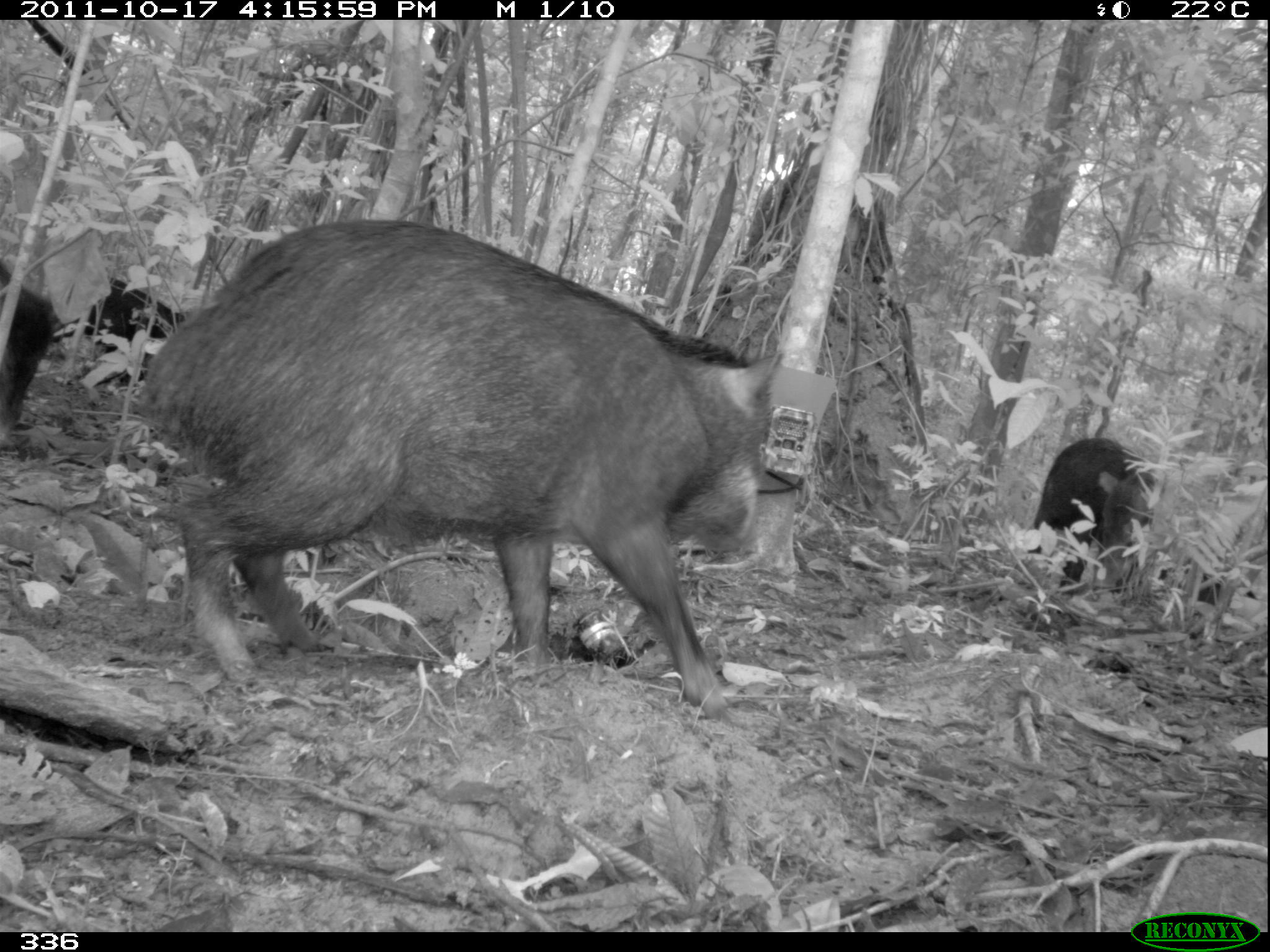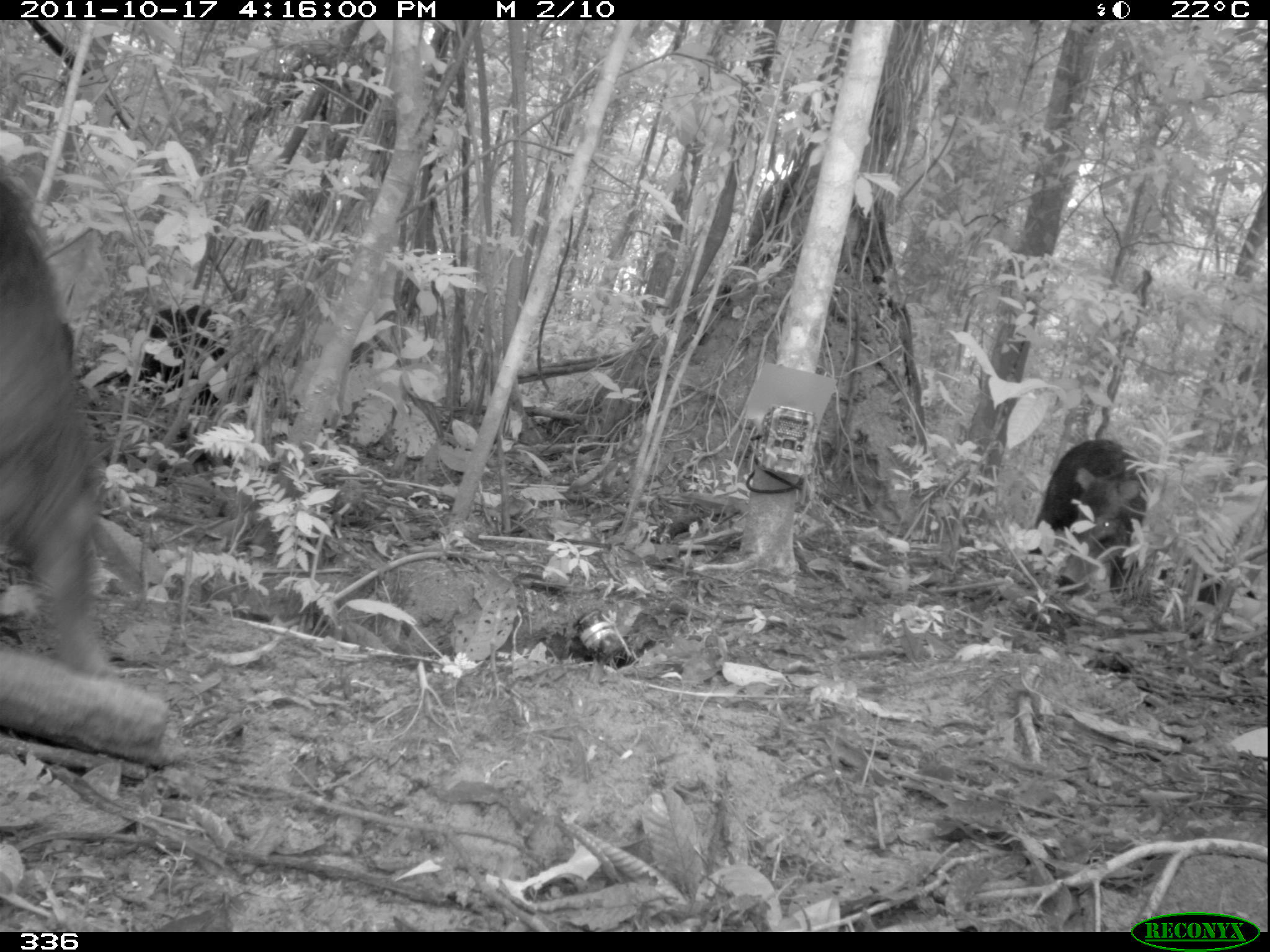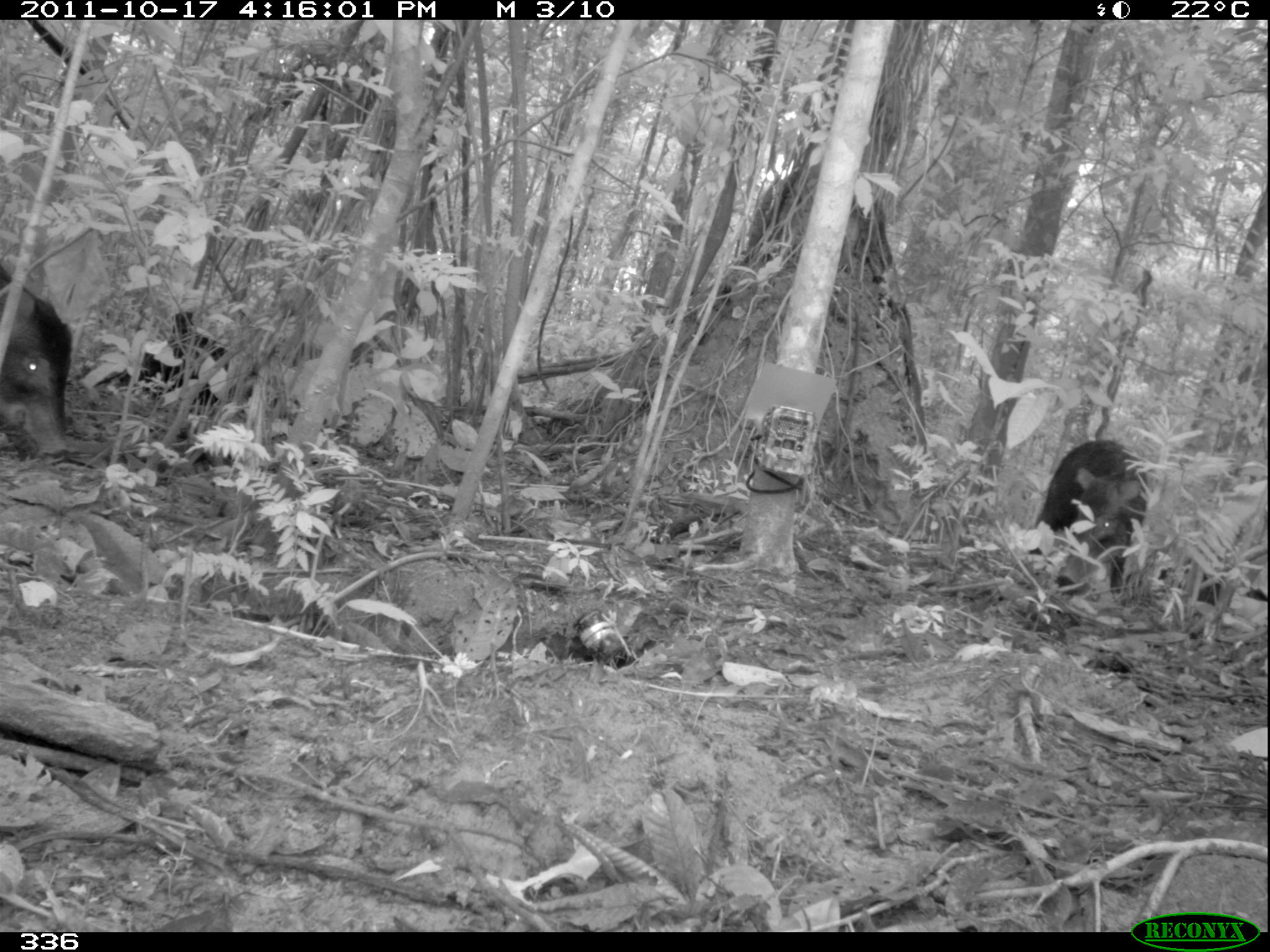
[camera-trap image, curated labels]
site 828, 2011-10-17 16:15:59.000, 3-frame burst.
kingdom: Animalia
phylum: Chordata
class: Mammalia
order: Artiodactyla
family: Tayassuidae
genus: Tayassu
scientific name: Tayassu pecari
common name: white-lipped peccary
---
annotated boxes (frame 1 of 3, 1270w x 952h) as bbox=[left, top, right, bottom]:
tayassu pecari: bbox=[135, 215, 784, 716]; bbox=[1027, 437, 1163, 587]; bbox=[0, 267, 58, 447]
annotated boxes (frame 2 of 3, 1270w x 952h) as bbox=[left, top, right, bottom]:
tayassu pecari: bbox=[2, 178, 99, 677]; bbox=[1037, 439, 1148, 596]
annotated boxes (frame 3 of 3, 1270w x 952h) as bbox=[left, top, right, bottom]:
tayassu pecari: bbox=[1026, 439, 1148, 594]; bbox=[0, 268, 71, 462]